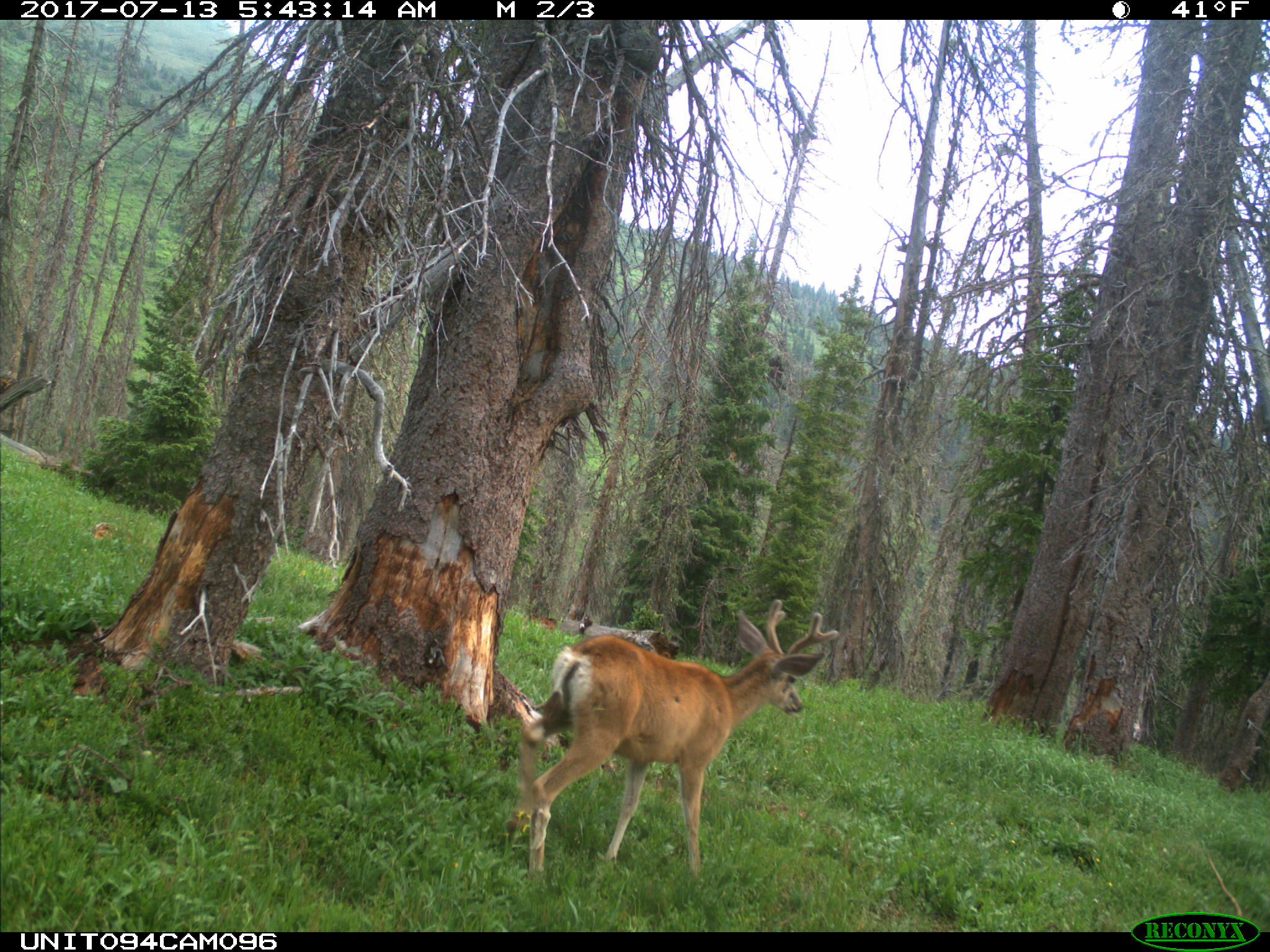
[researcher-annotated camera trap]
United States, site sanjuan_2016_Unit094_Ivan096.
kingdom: Animalia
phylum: Chordata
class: Mammalia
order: Artiodactyla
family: Cervidae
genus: Odocoileus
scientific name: Odocoileus hemionus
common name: mule deer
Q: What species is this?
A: Odocoileus hemionus (mule deer).